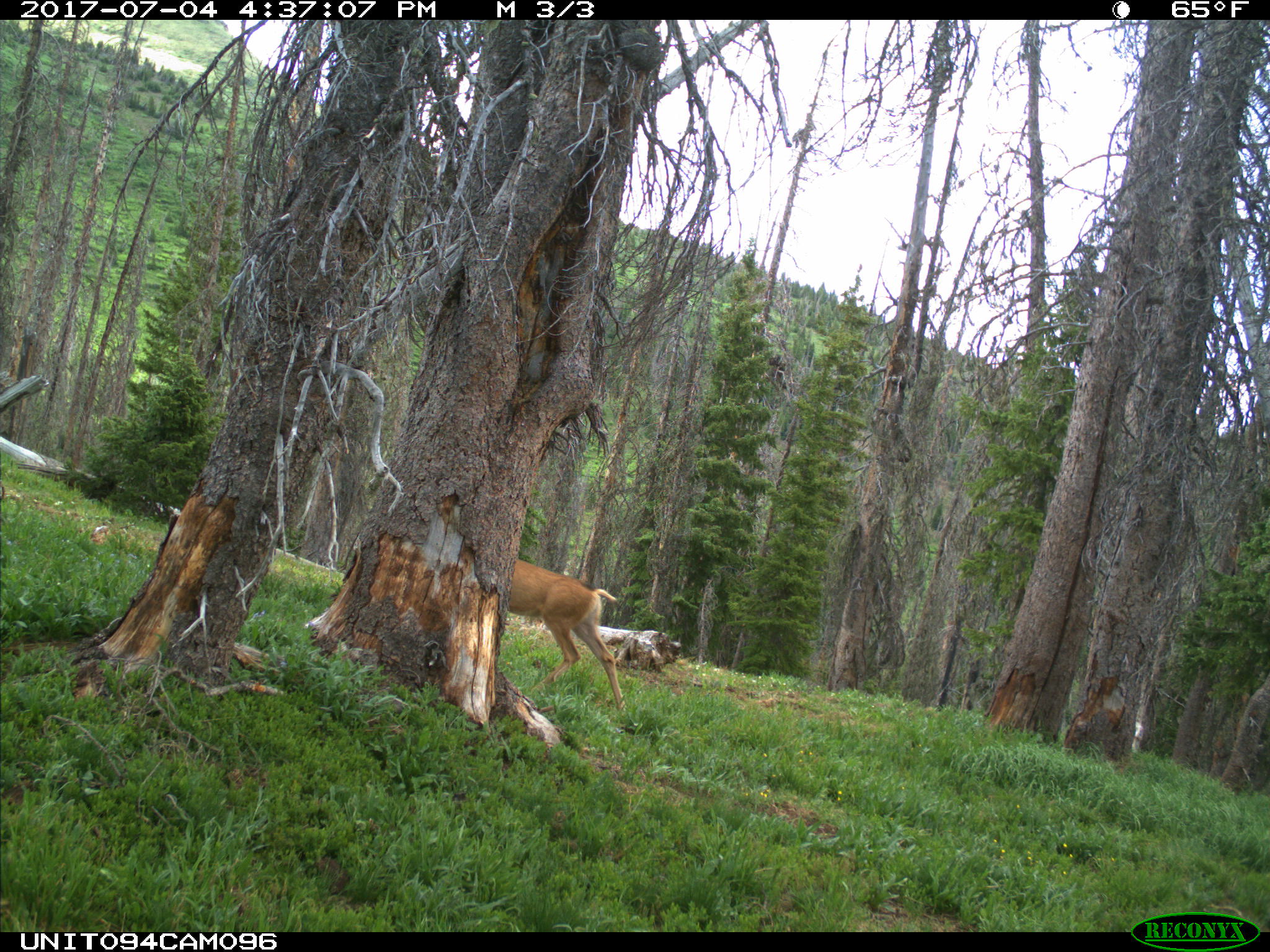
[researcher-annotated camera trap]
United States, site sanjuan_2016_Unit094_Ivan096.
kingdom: Animalia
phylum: Chordata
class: Mammalia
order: Artiodactyla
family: Cervidae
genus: Odocoileus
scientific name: Odocoileus hemionus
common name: mule deer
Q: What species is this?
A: Odocoileus hemionus (mule deer).